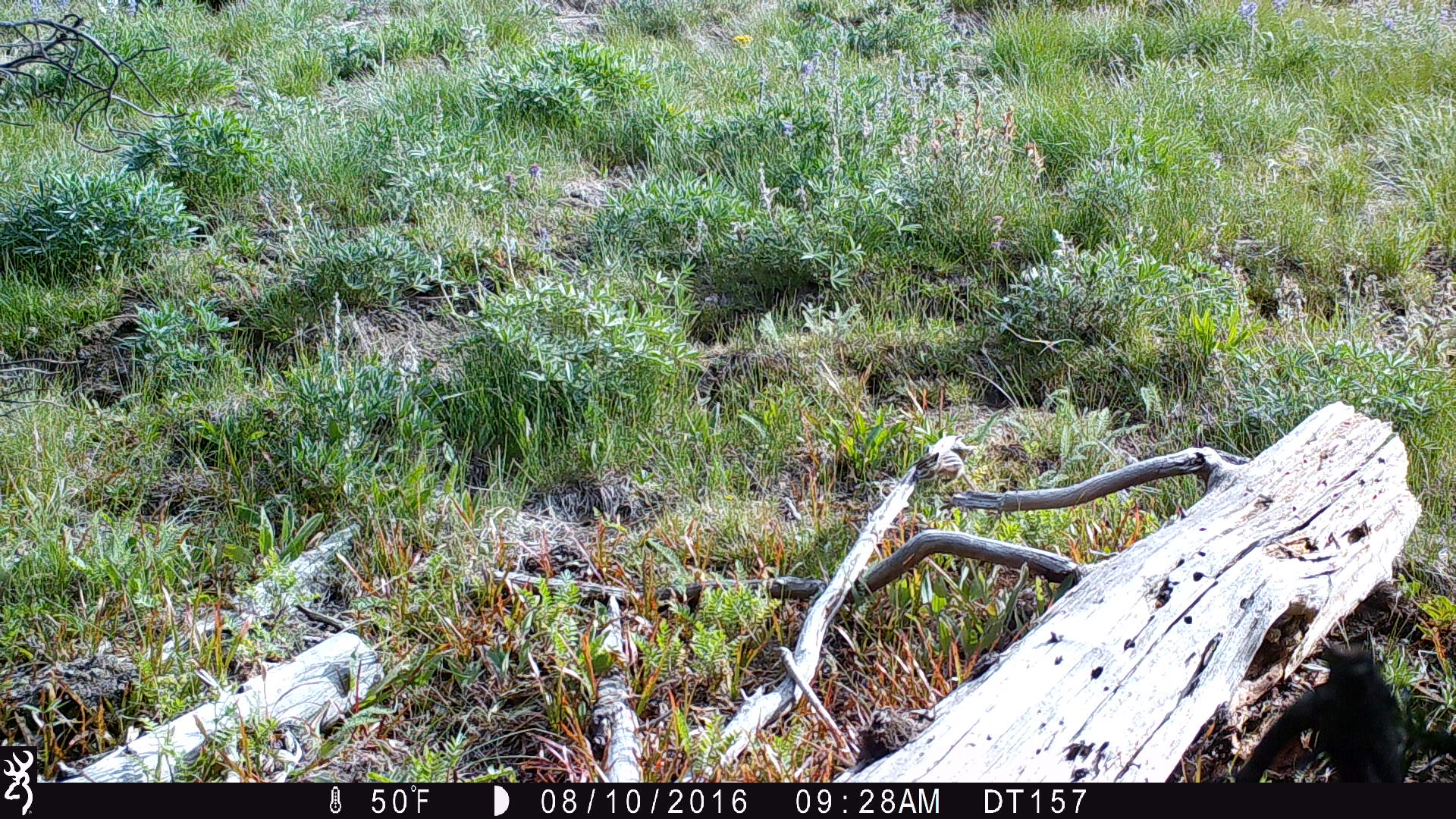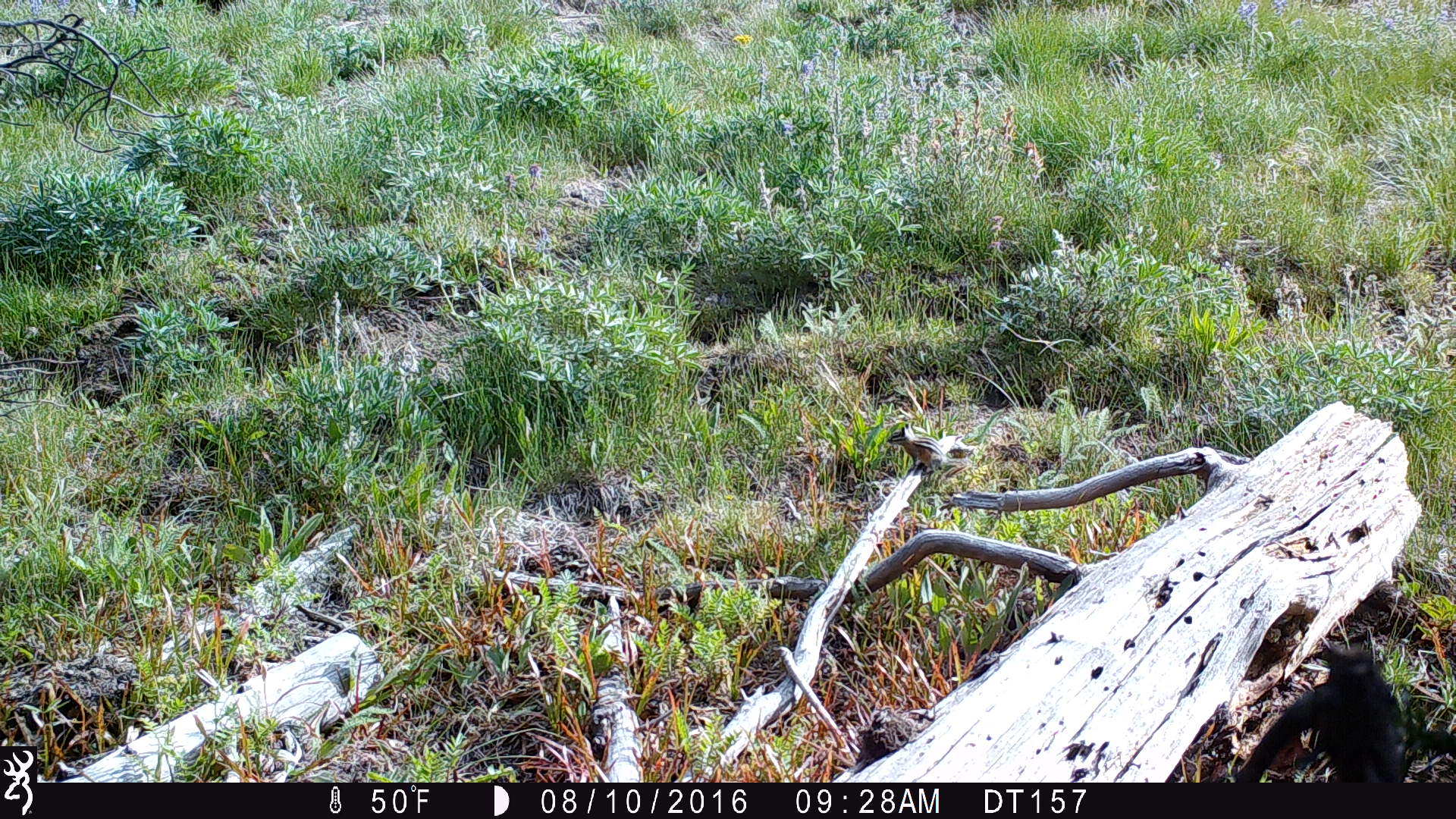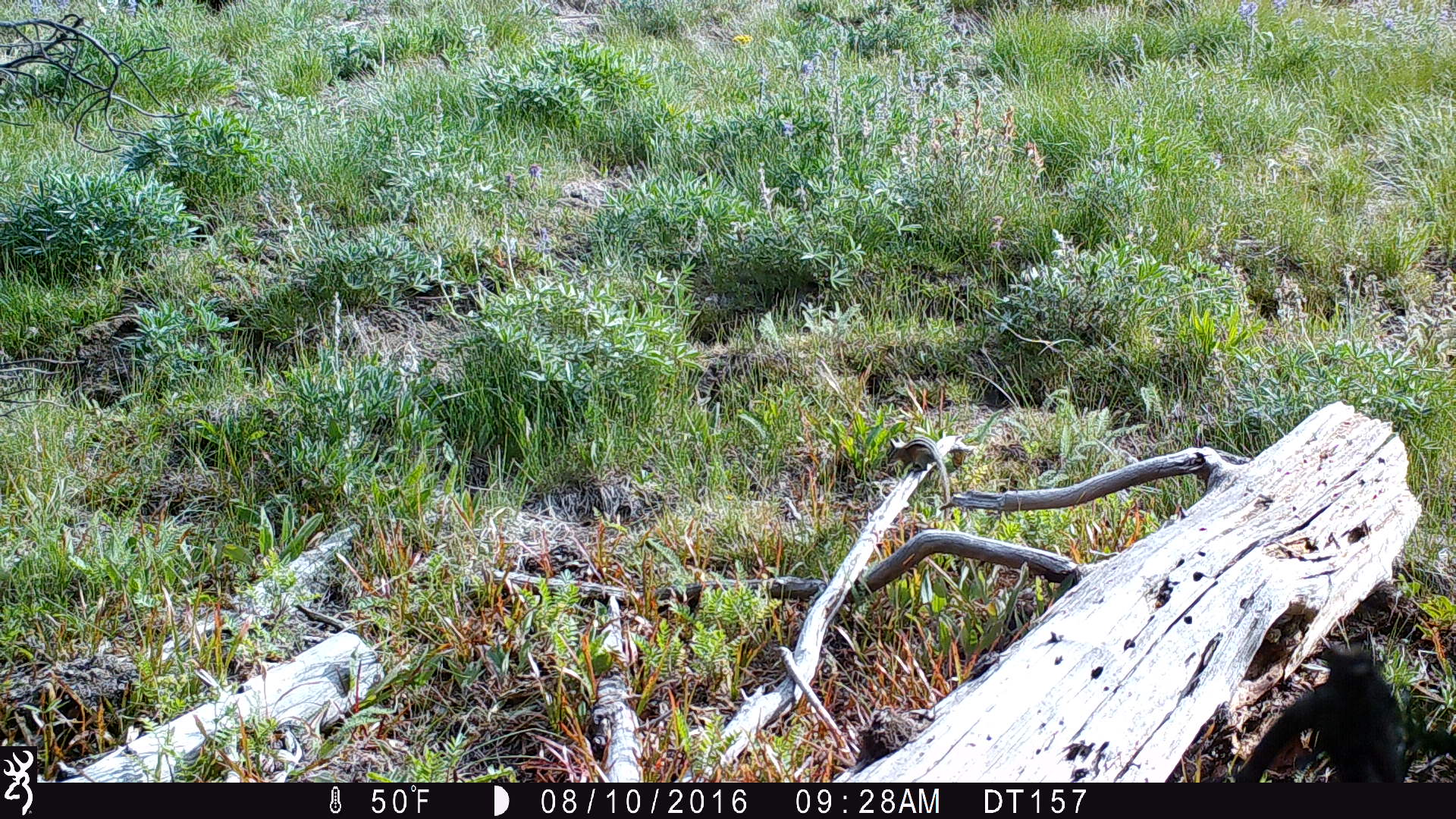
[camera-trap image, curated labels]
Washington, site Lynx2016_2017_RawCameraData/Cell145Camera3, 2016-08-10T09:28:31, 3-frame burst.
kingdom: Animalia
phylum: Chordata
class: Mammalia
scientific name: Mammalia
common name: small mammal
Small mammal (Mammalia). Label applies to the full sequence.